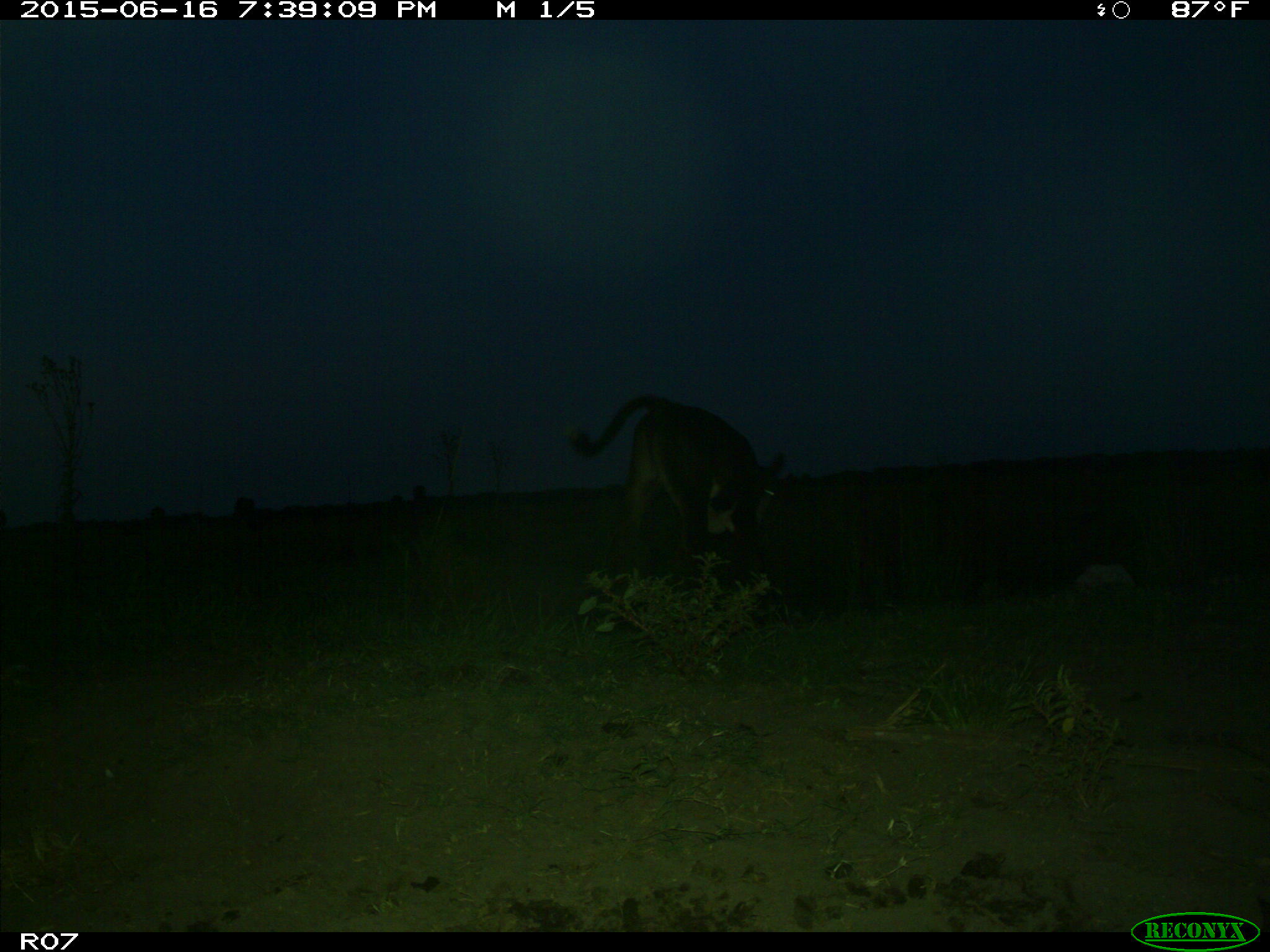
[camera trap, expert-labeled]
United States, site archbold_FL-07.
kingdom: Animalia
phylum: Chordata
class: Mammalia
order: Artiodactyla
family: Bovidae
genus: Bos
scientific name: Bos taurus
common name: domestic cow